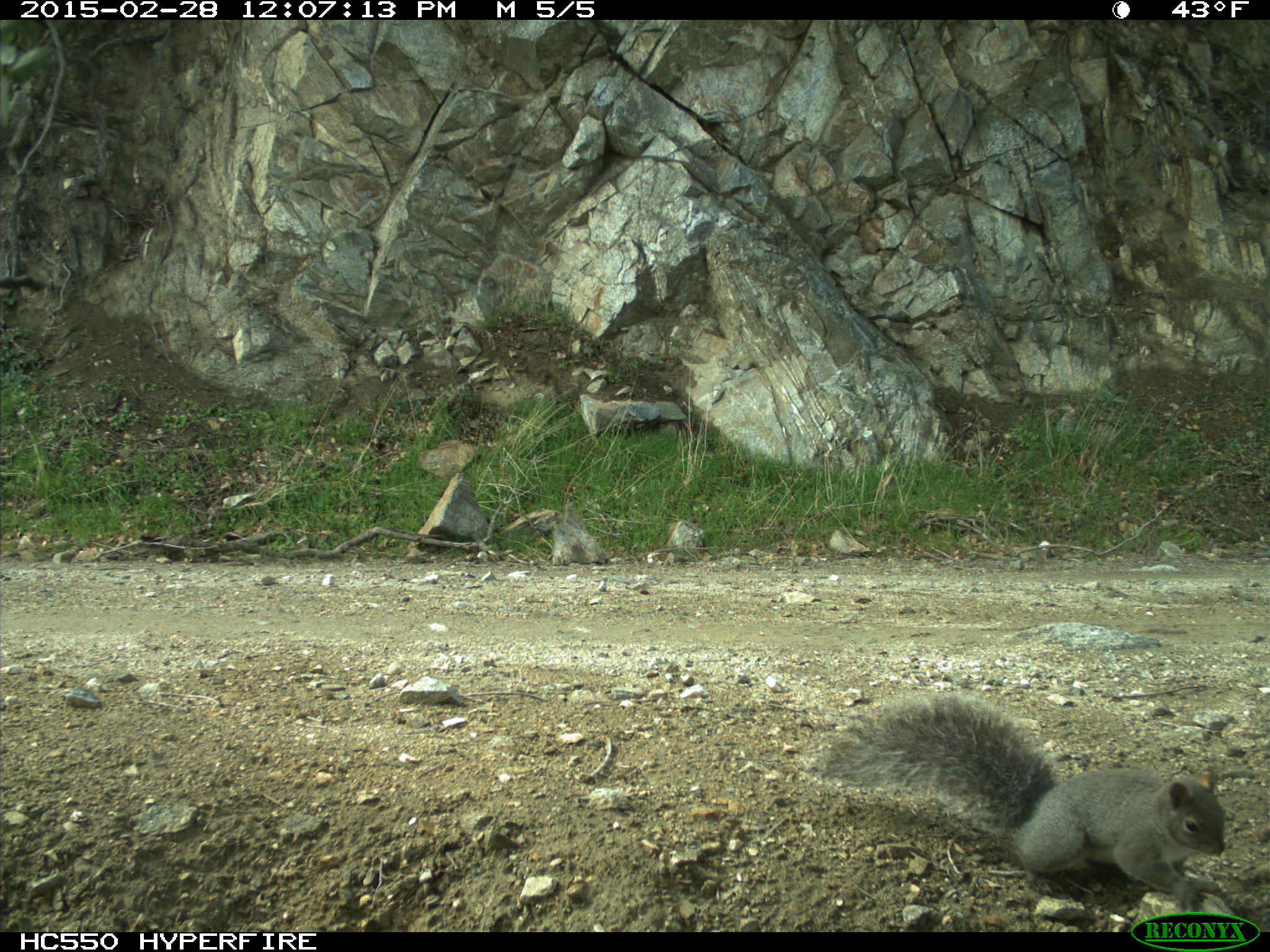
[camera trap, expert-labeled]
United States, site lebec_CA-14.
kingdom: Animalia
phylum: Chordata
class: Mammalia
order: Rodentia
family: Sciuridae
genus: Sciurus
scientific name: Sciurus carolinensis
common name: eastern gray squirrel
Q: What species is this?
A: Sciurus carolinensis (eastern gray squirrel).